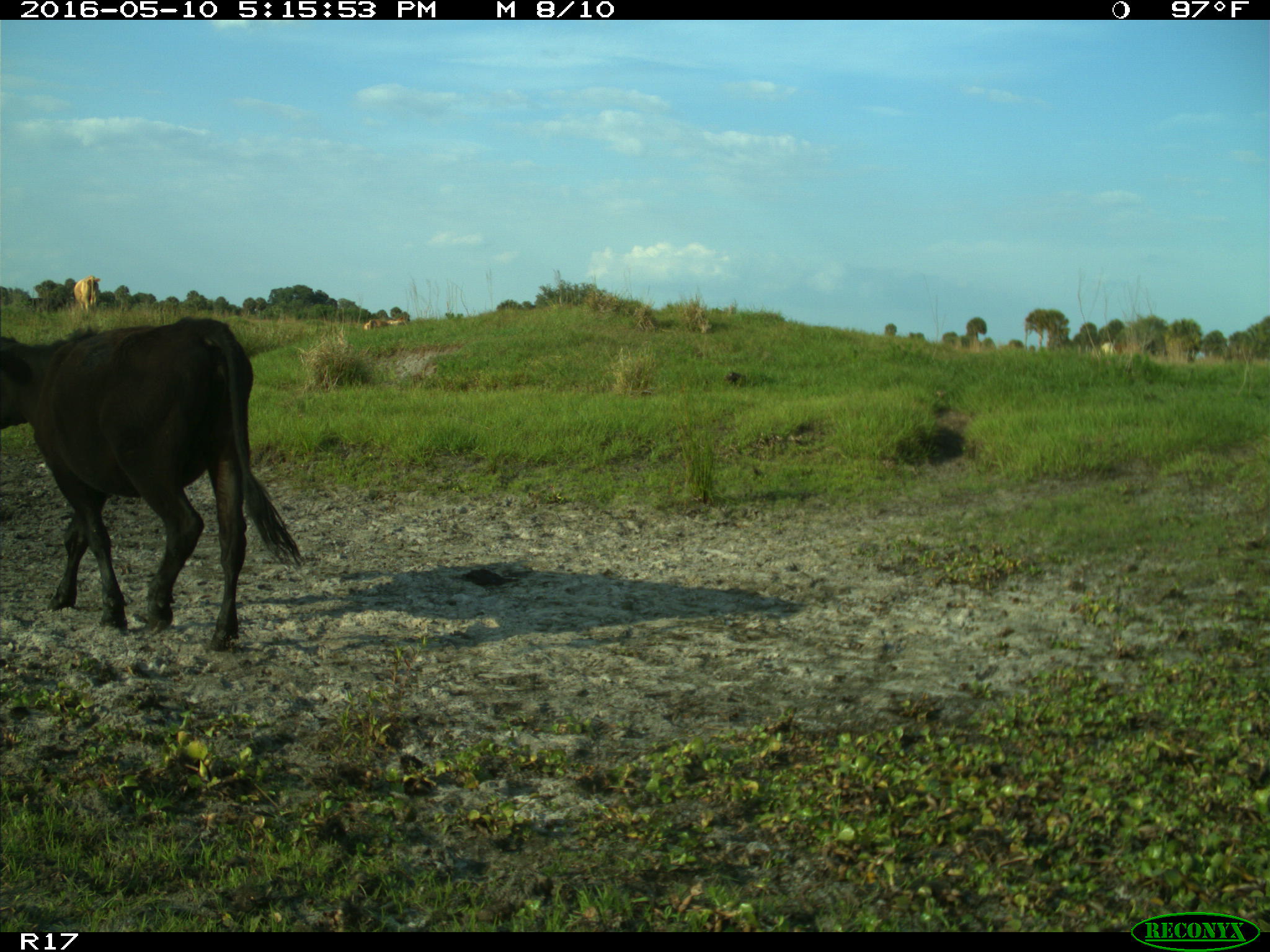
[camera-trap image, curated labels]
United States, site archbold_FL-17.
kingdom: Animalia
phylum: Chordata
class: Mammalia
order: Artiodactyla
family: Bovidae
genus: Bos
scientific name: Bos taurus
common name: domestic cow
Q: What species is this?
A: Bos taurus (domestic cow).